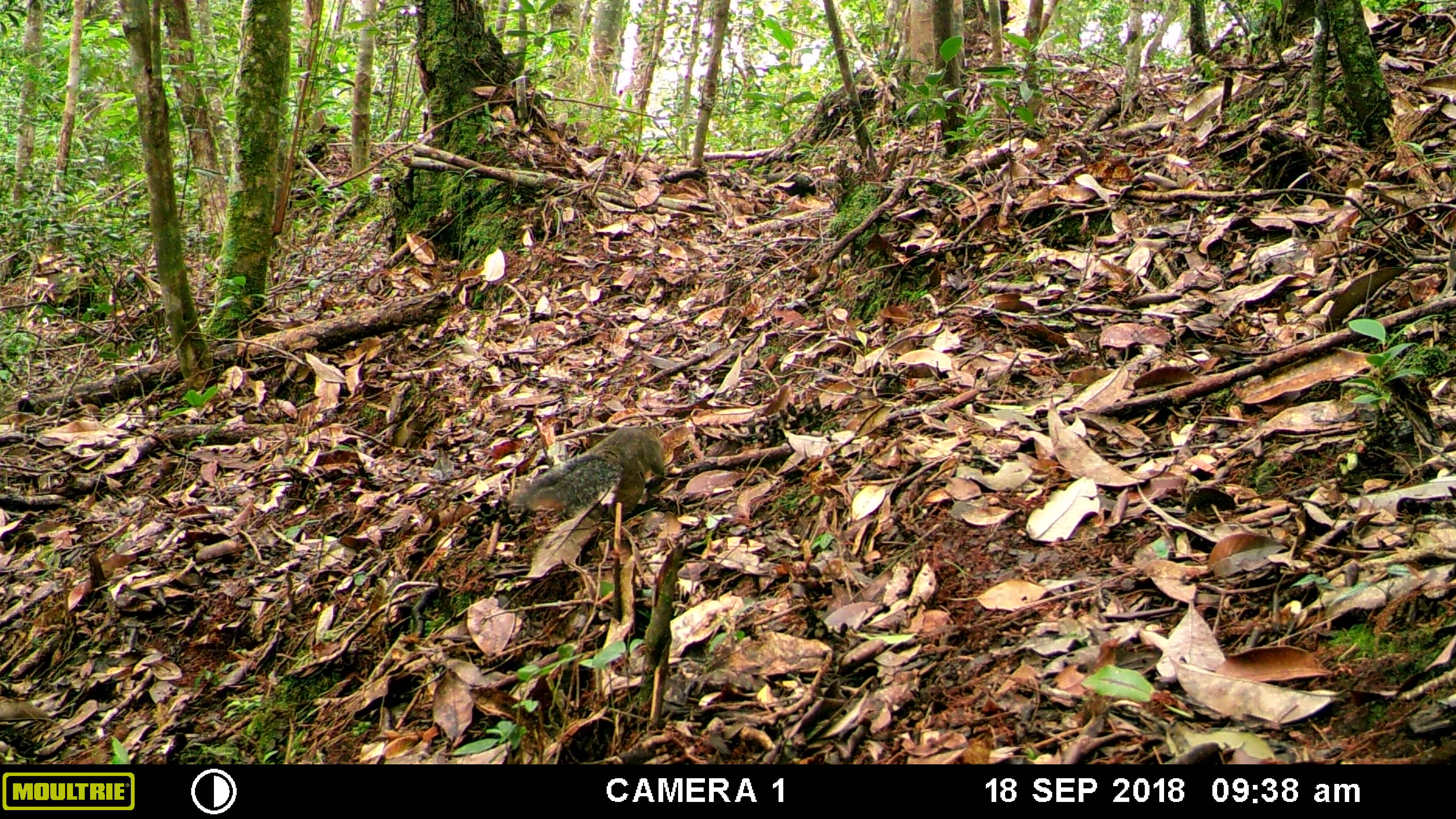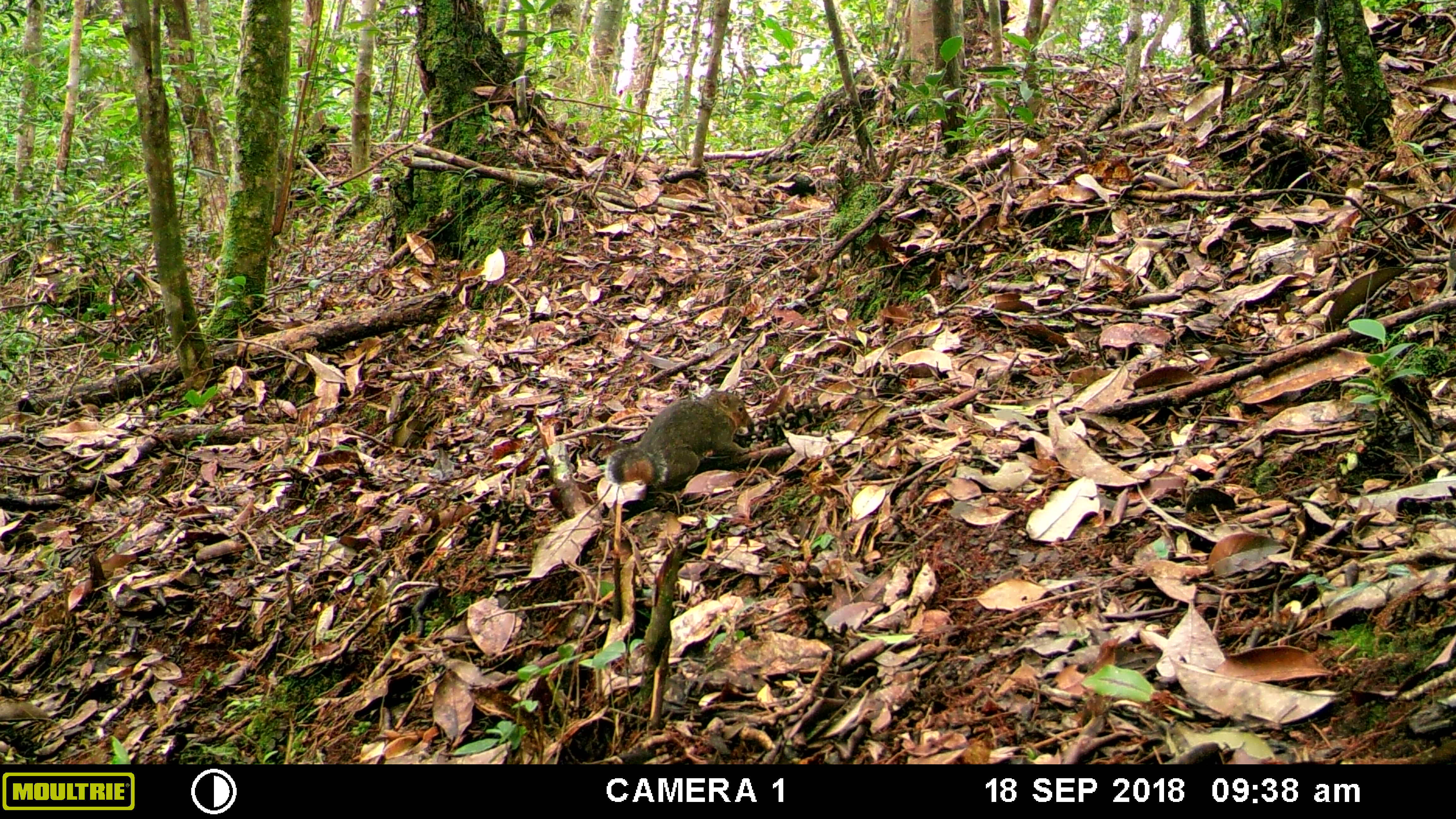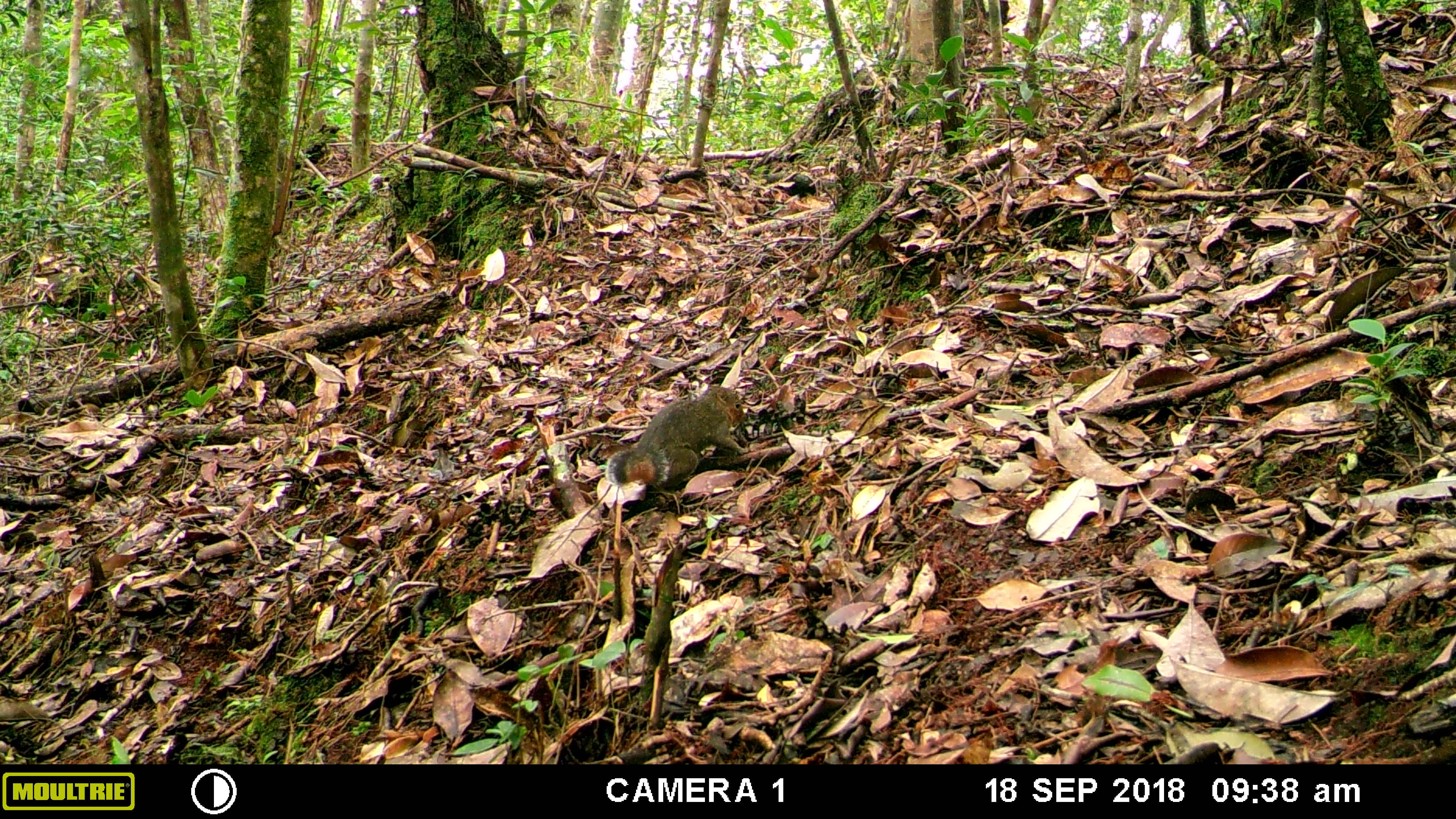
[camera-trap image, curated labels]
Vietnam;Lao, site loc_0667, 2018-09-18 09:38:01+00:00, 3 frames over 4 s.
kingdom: Animalia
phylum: Chordata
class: Mammalia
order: Rodentia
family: Sciuridae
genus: Dremomys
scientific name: Dremomys rufigenis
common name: red-cheeked squirrel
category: red cheeked squirrel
Red cheeked squirrel (red-cheeked squirrel) (Dremomys rufigenis). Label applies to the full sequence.